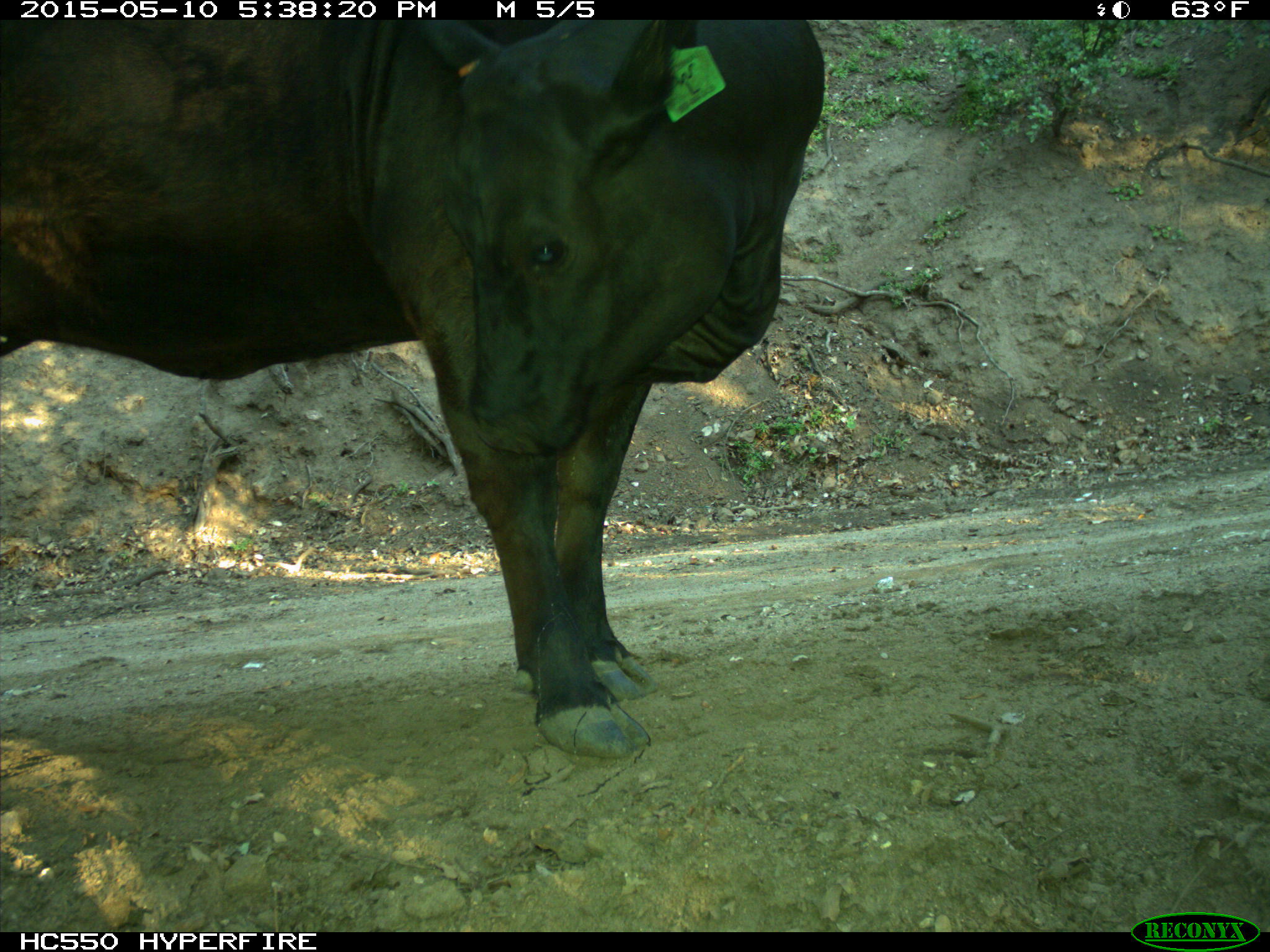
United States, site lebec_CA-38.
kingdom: Animalia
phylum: Chordata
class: Mammalia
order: Artiodactyla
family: Bovidae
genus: Bos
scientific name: Bos taurus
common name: domestic cow